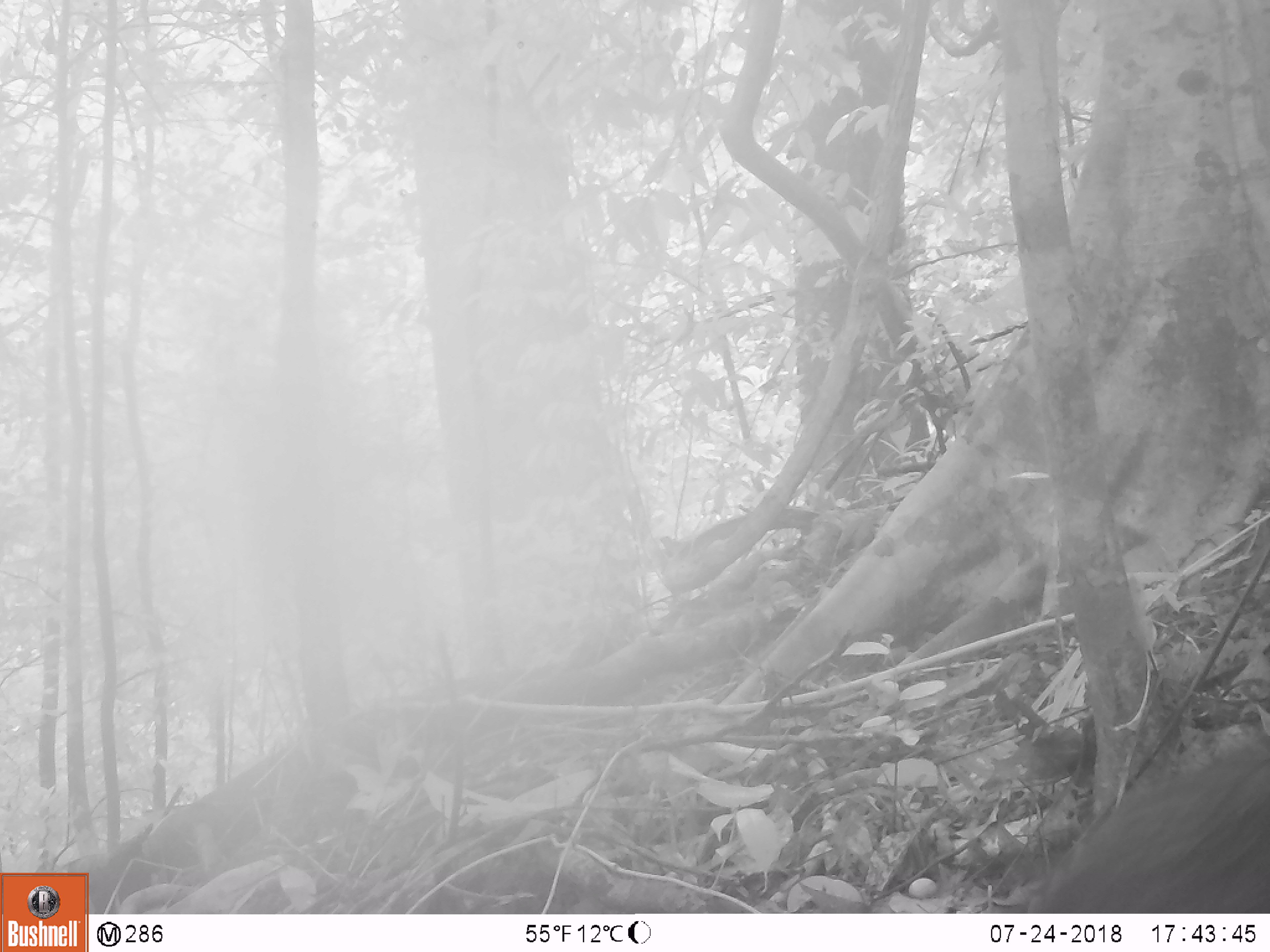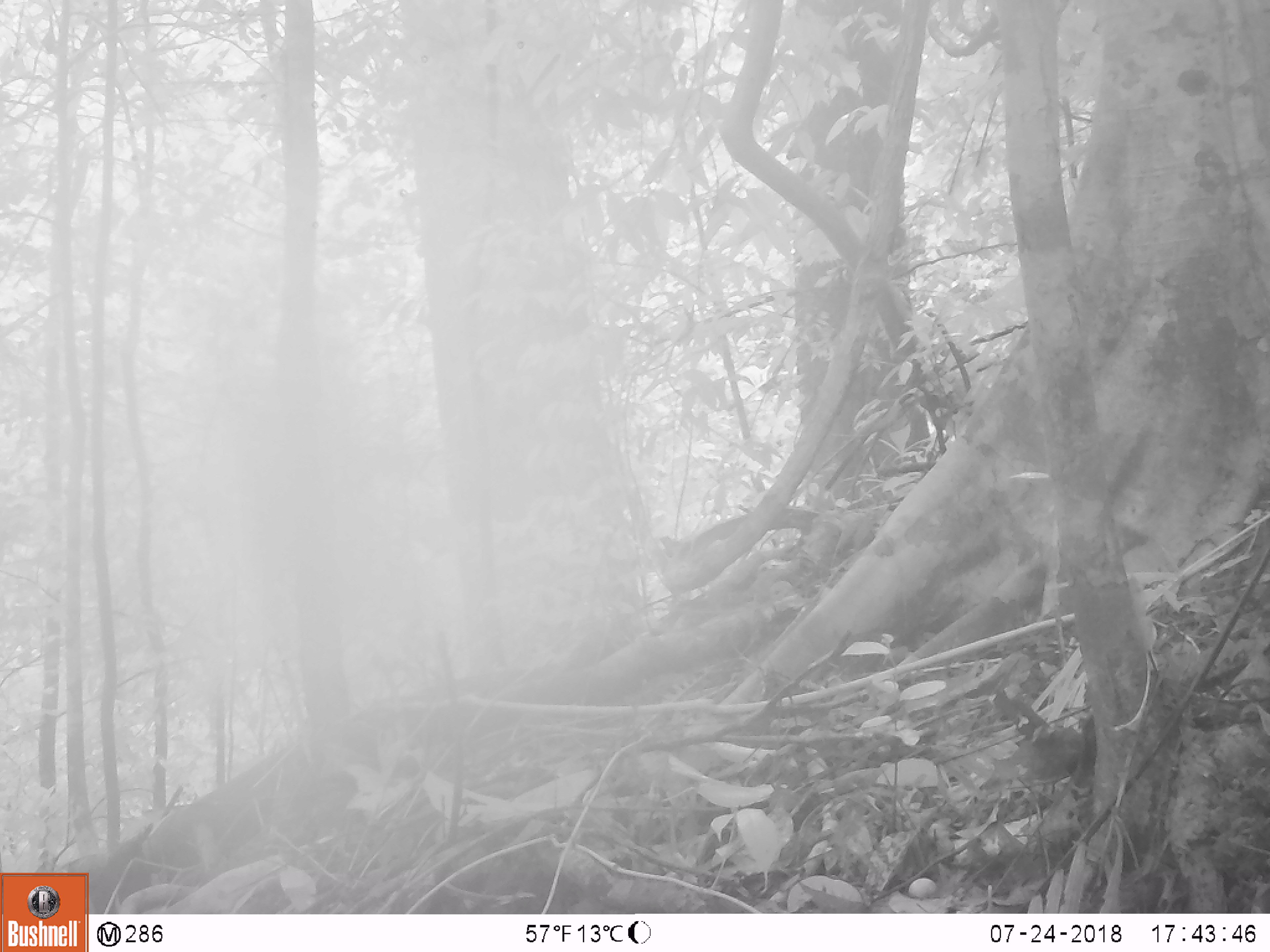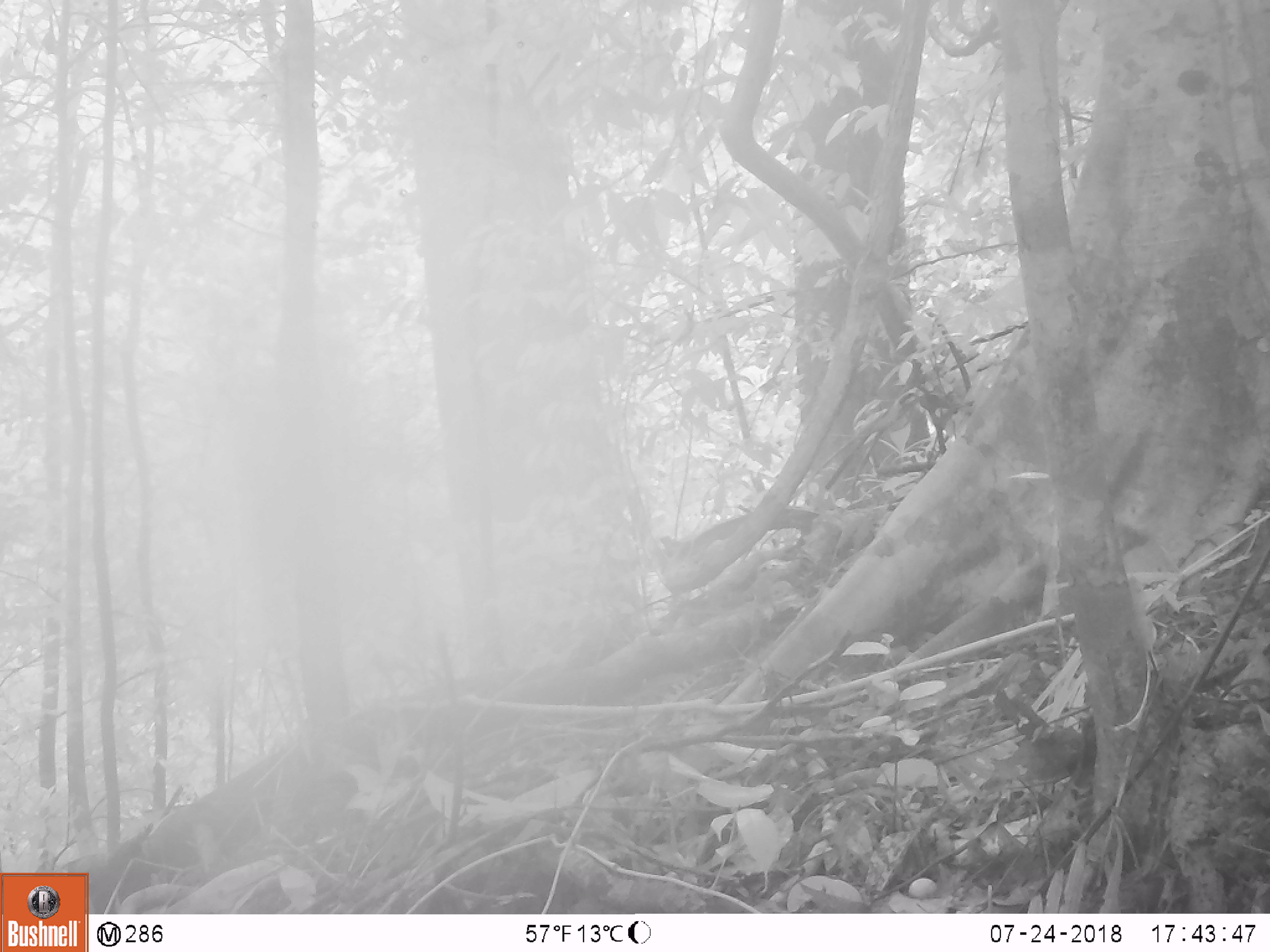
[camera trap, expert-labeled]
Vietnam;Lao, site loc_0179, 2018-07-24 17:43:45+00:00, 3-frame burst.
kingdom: Animalia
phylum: Chordata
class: Mammalia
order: Artiodactyla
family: Suidae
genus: Sus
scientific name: Sus scrofa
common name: eurasian wild pig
Eurasian wild pig (Sus scrofa). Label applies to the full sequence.